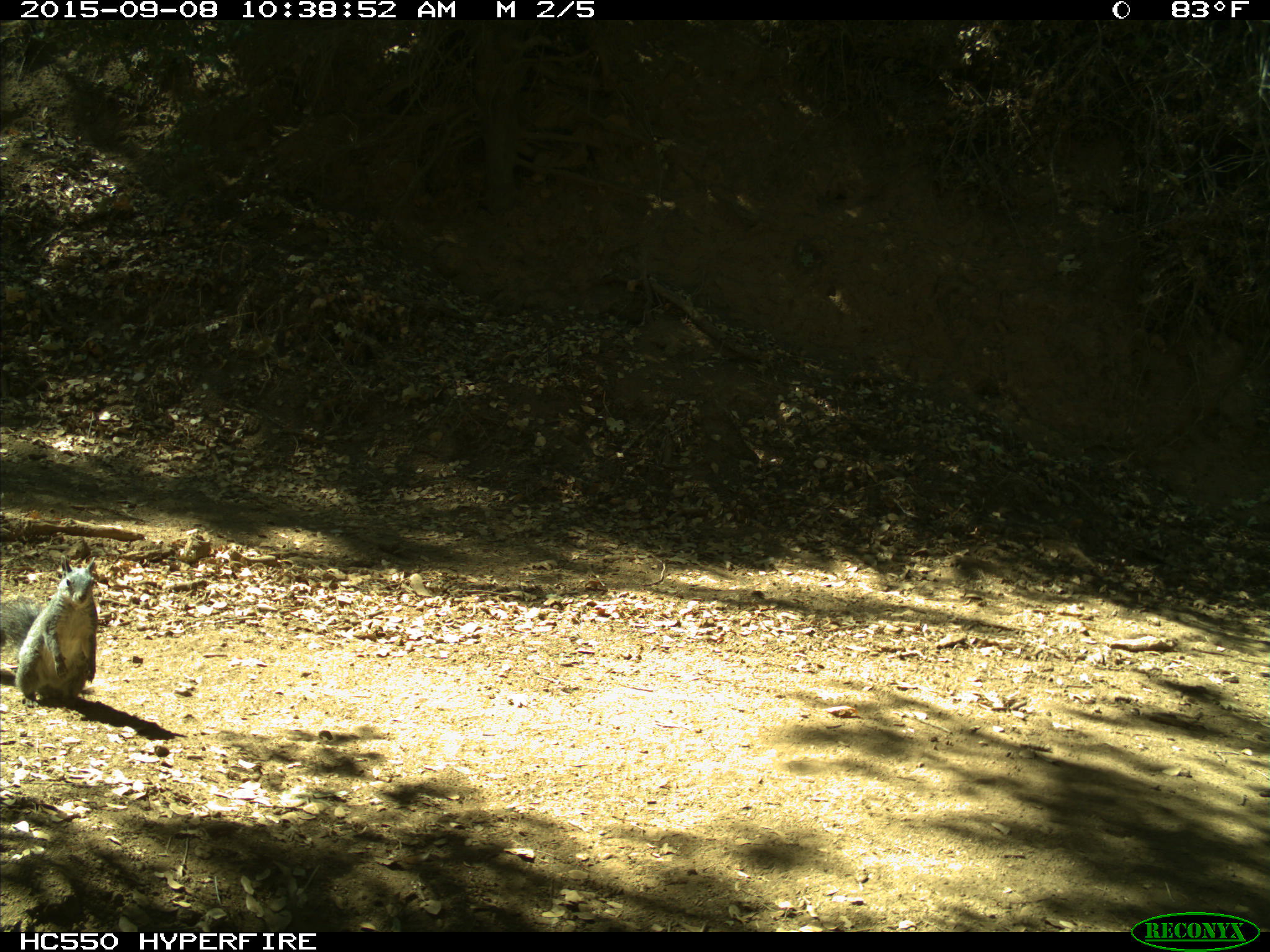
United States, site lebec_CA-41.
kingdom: Animalia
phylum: Chordata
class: Mammalia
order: Rodentia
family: Sciuridae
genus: Sciurus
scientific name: Sciurus carolinensis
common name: eastern gray squirrel